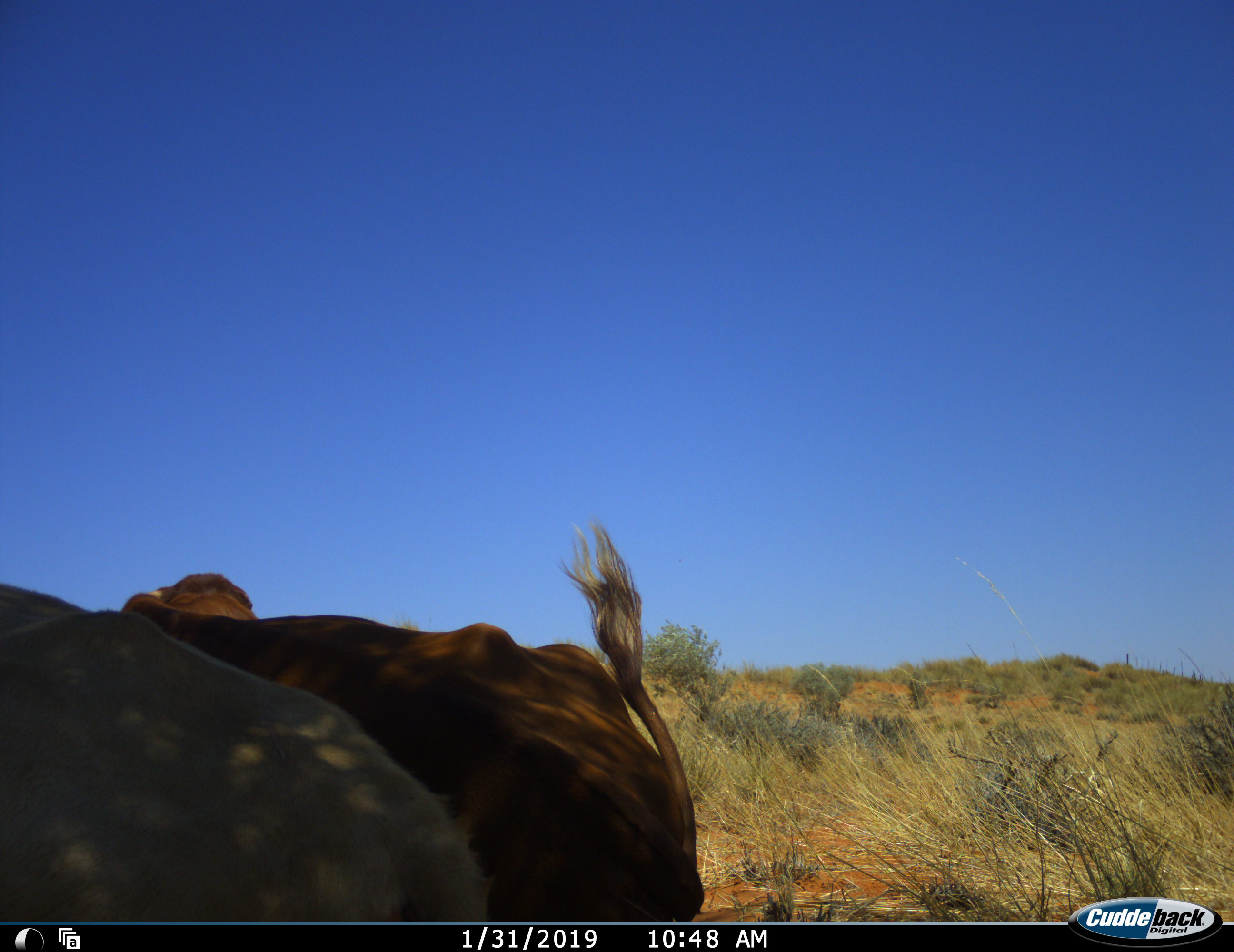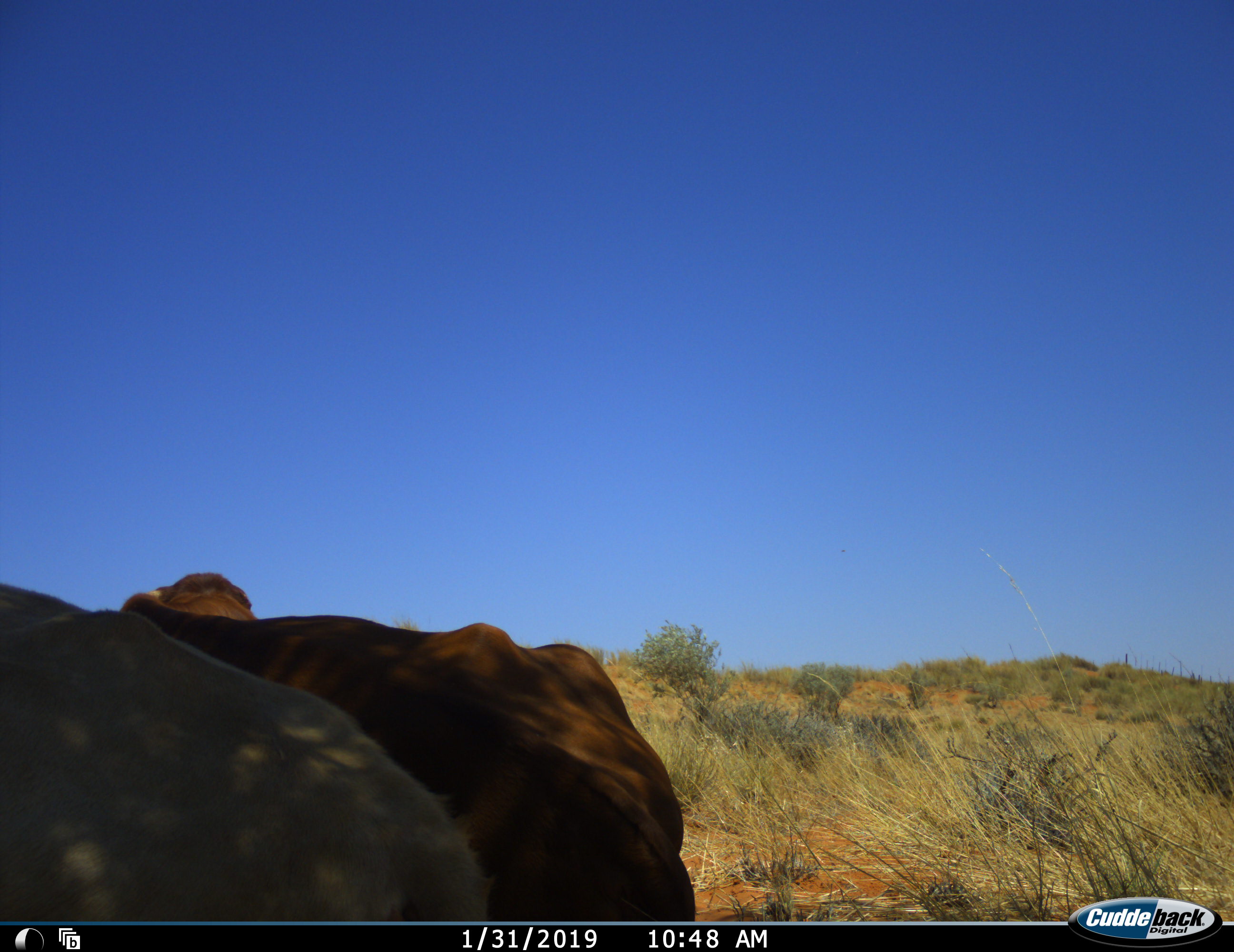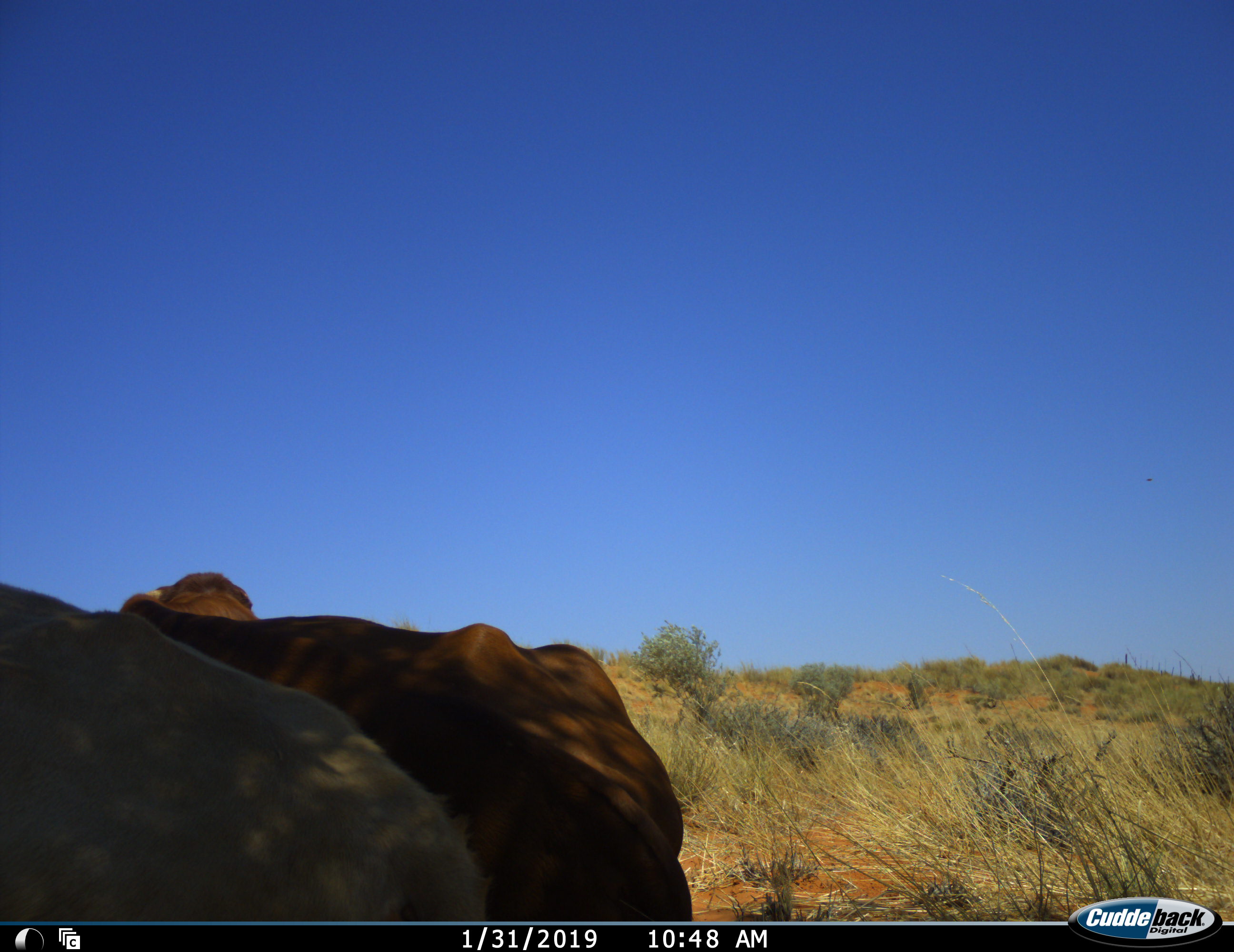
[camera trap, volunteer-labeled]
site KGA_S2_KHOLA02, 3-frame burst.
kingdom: Animalia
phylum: Chordata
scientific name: Vertebrata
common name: domestic animal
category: domesticanimal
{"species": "domesticanimal (domestic animal) (Vertebrata)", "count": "2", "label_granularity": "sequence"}